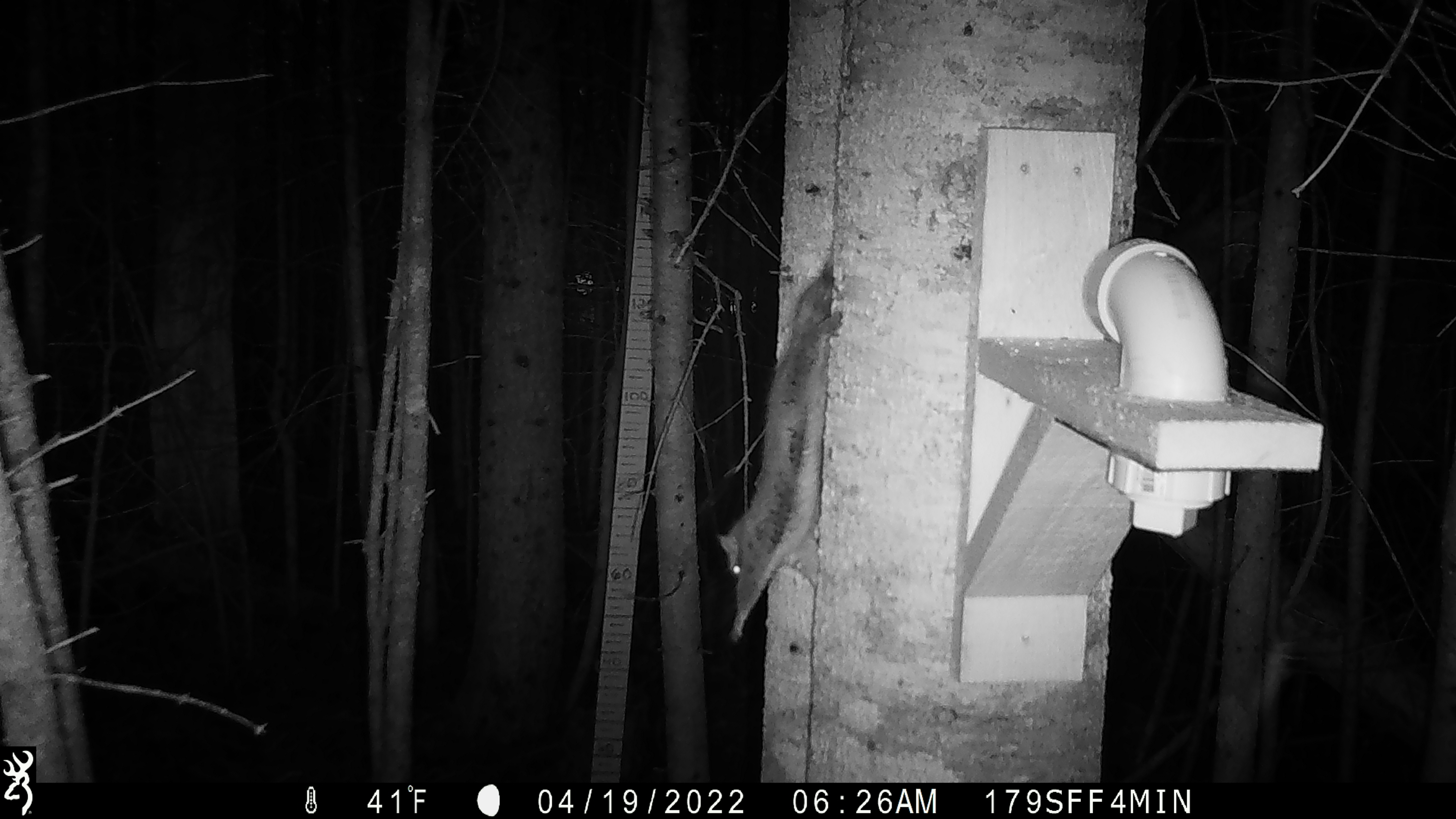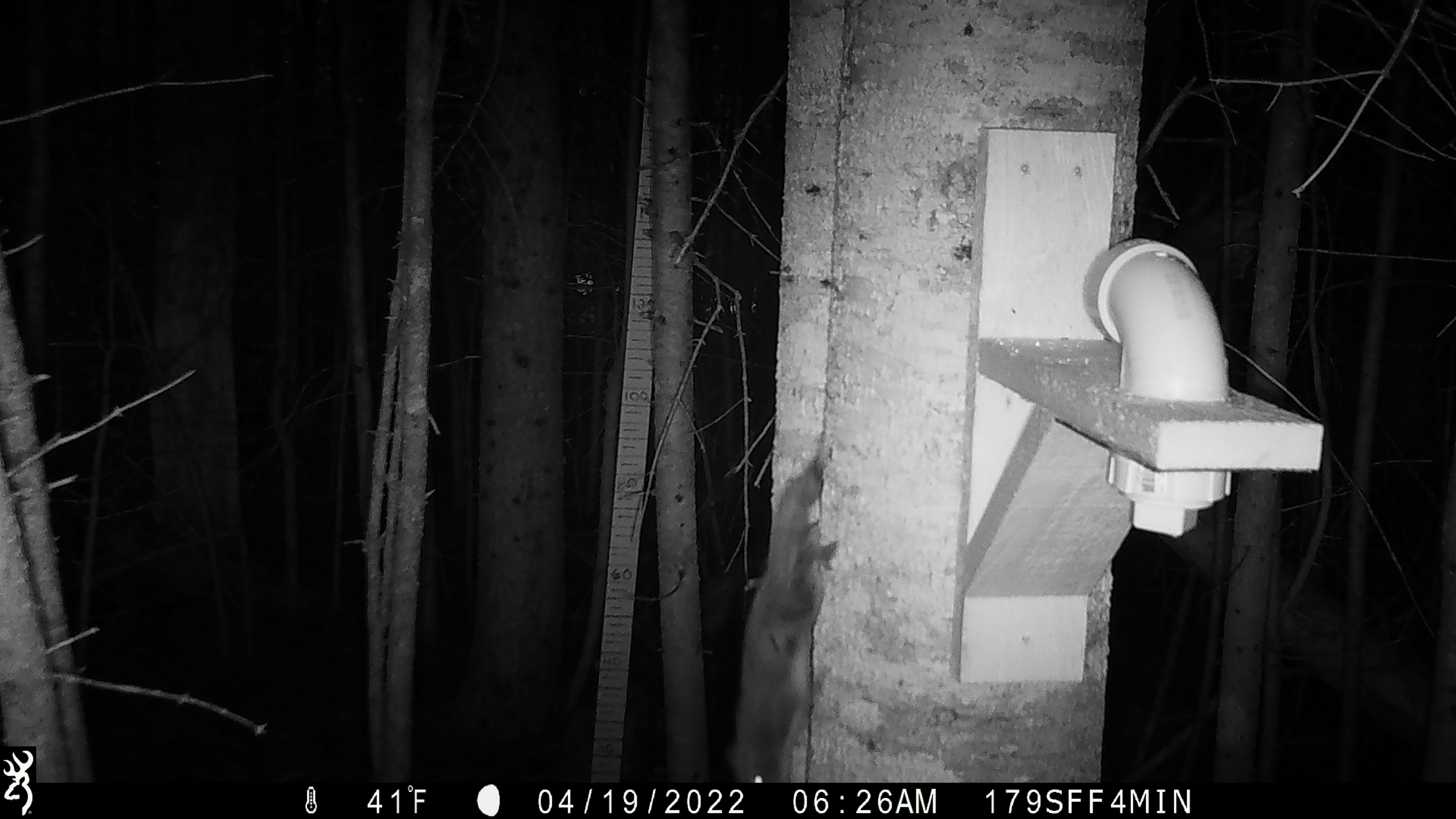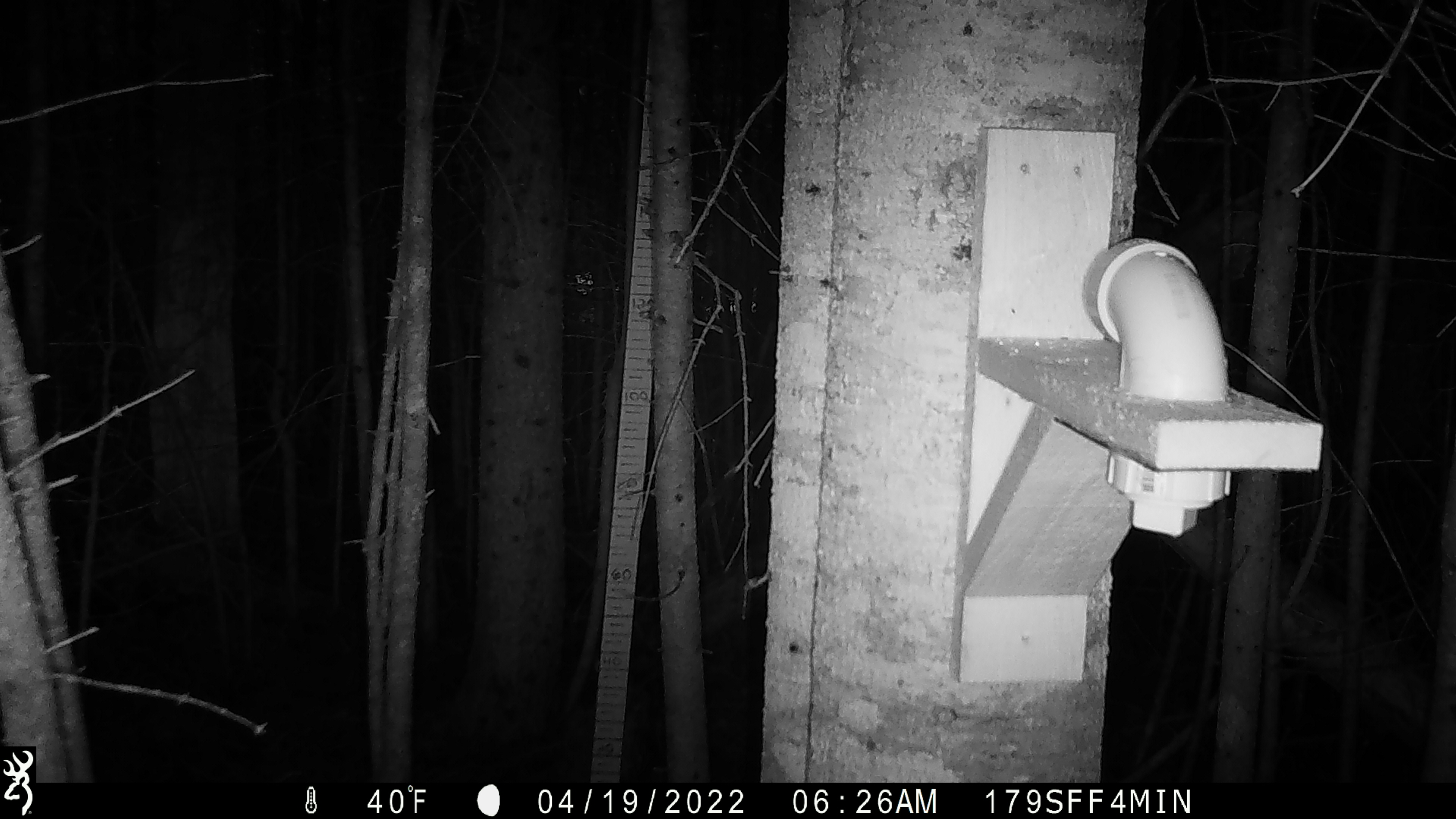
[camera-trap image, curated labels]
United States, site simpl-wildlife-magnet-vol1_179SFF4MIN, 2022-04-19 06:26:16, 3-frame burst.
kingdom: Animalia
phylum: Chordata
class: Mammalia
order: Rodentia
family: Sciuridae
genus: Tamiasciurus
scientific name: Tamiasciurus hudsonicus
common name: red squirrel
Red squirrel (Tamiasciurus hudsonicus).